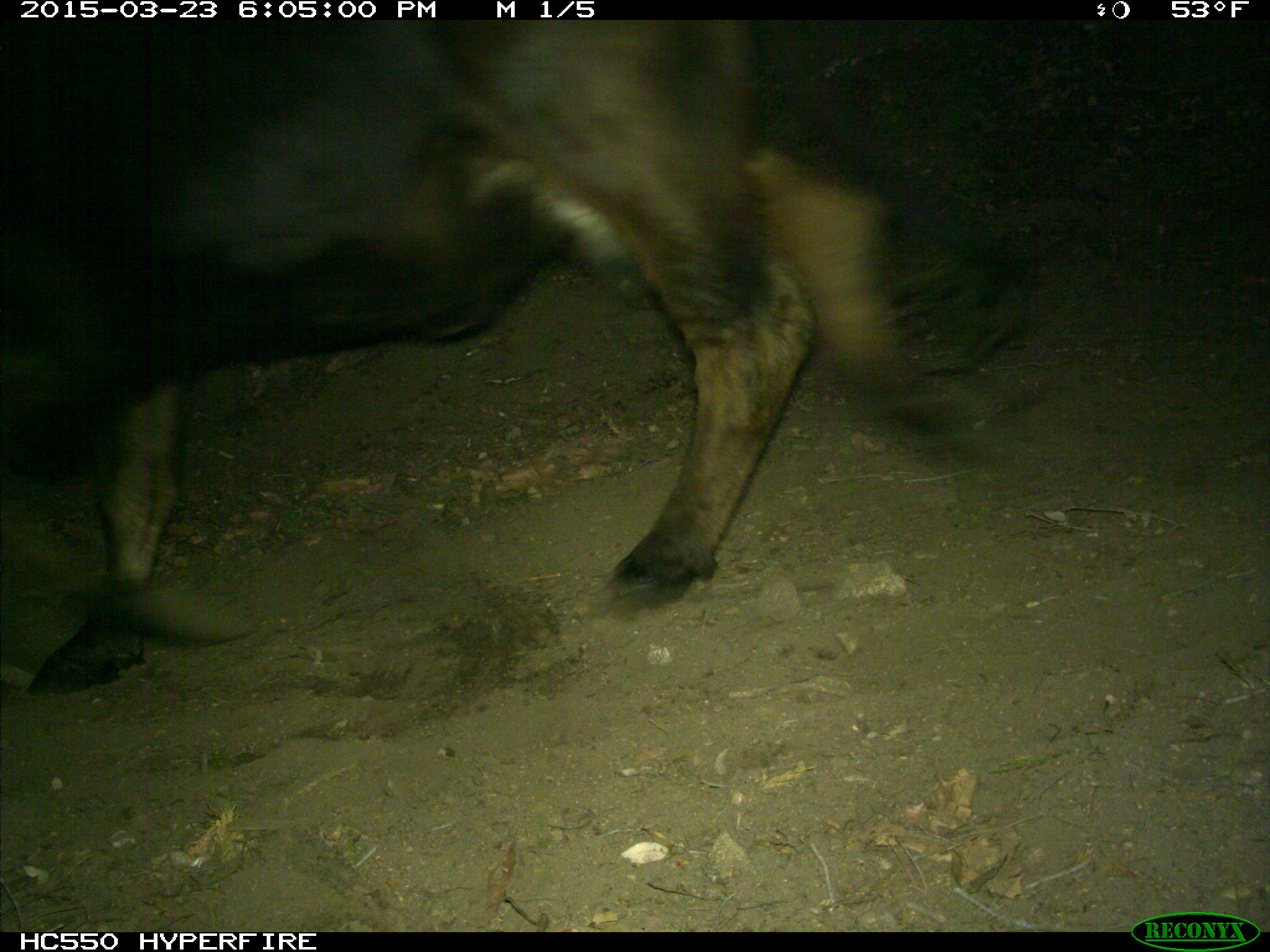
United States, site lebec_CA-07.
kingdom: Animalia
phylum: Chordata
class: Mammalia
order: Artiodactyla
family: Bovidae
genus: Bos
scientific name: Bos taurus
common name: domestic cow